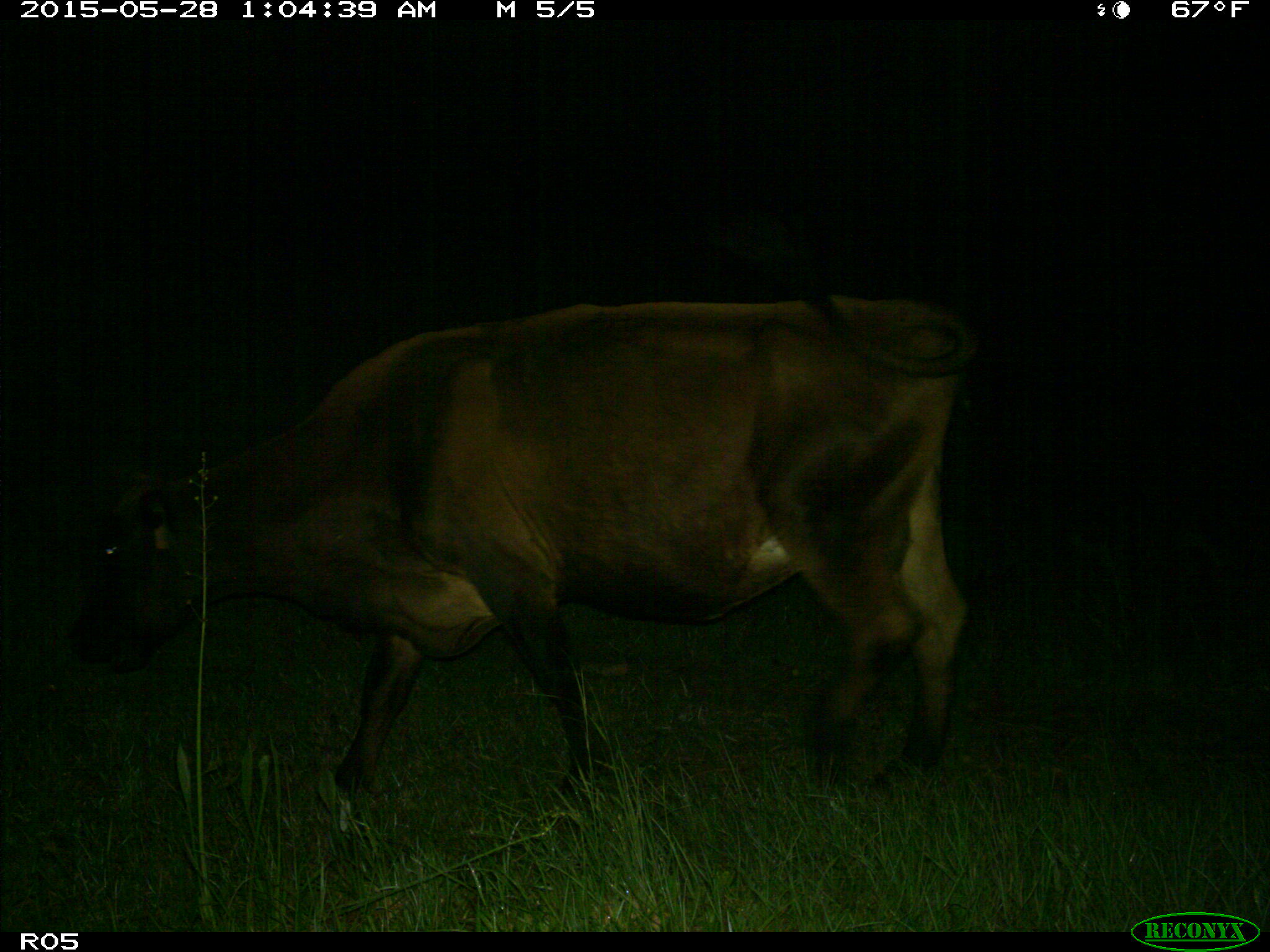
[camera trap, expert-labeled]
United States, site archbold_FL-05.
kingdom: Animalia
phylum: Chordata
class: Mammalia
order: Artiodactyla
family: Bovidae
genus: Bos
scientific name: Bos taurus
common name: domestic cow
Bos taurus (domestic cow).